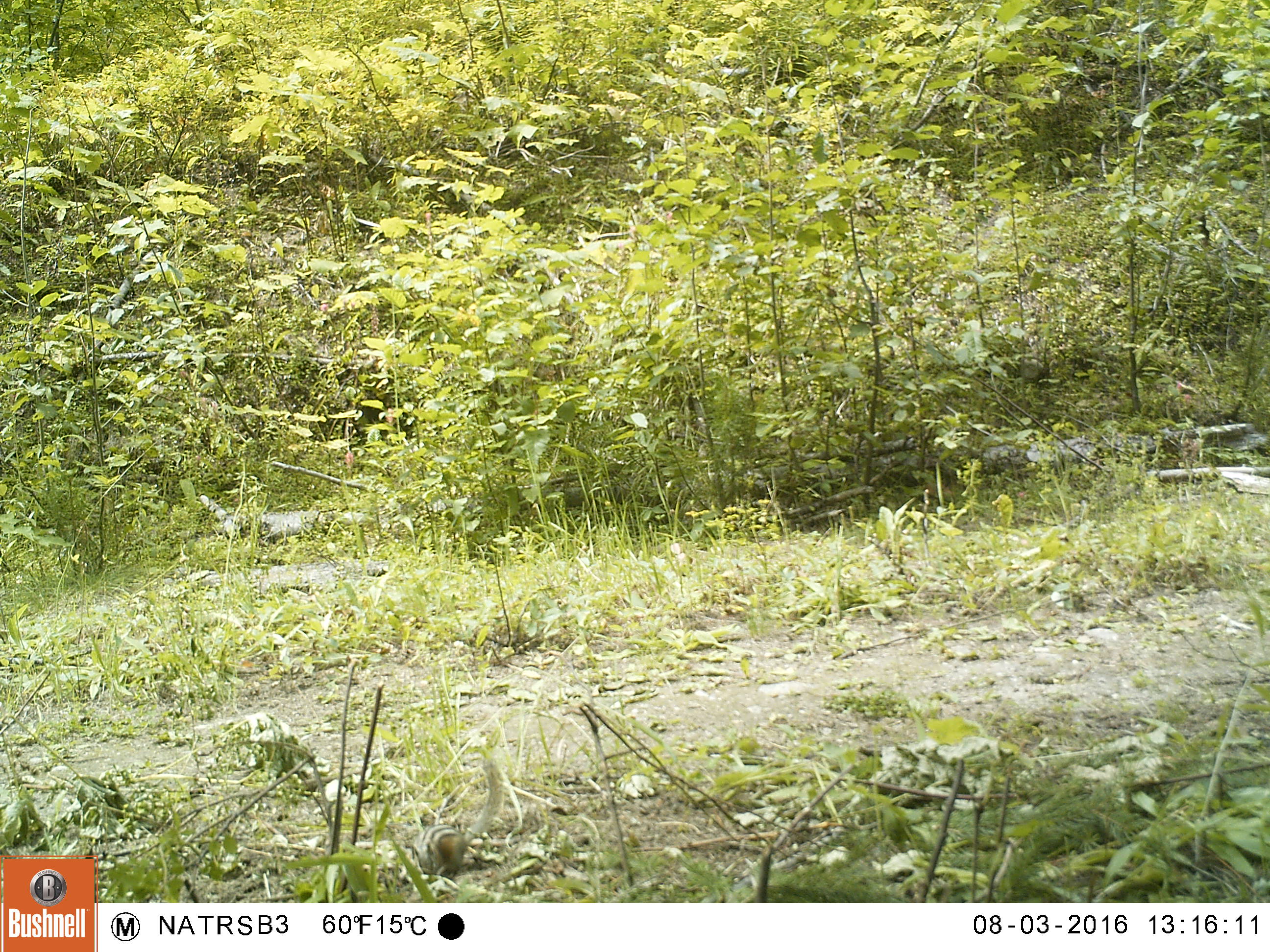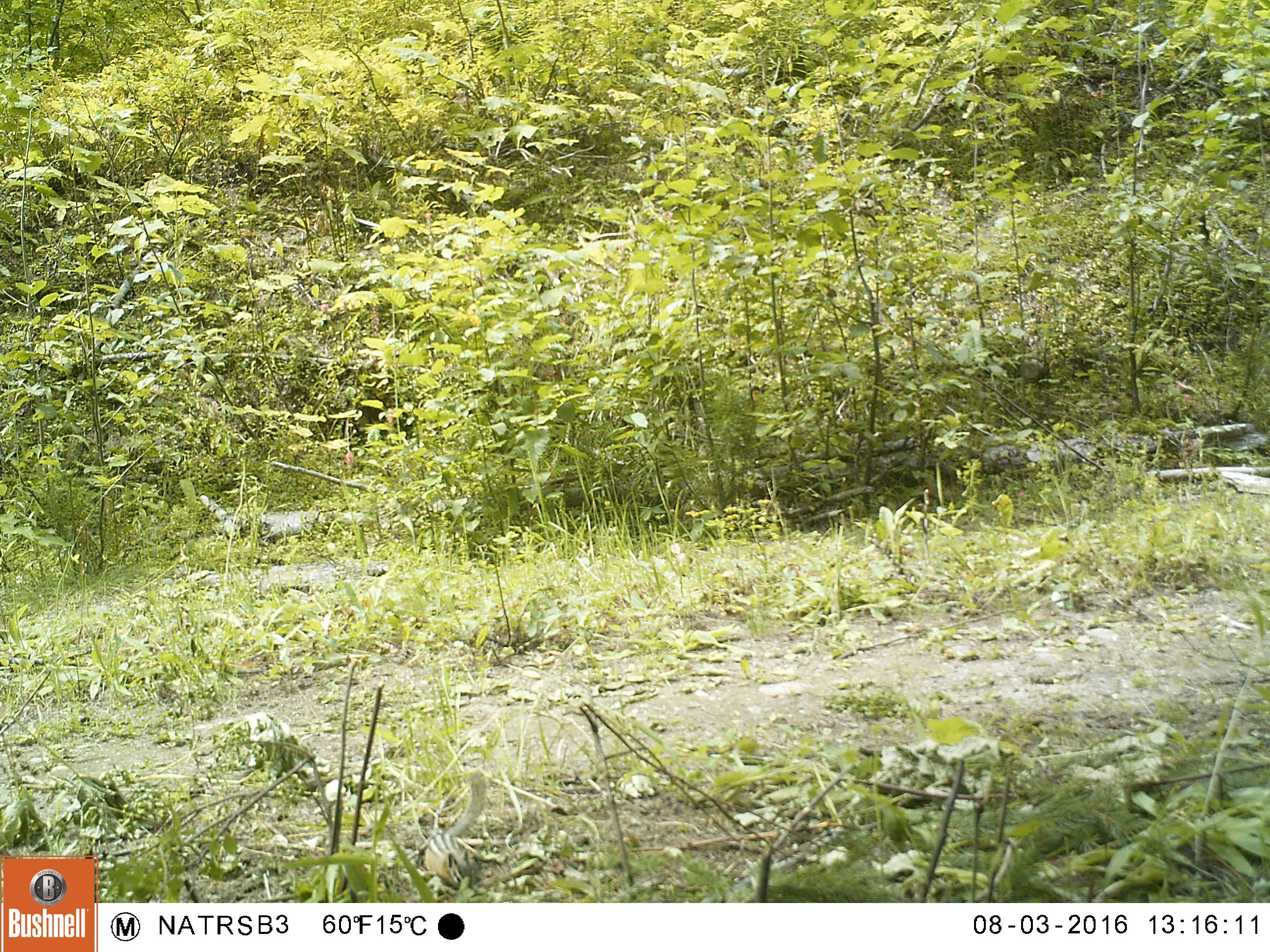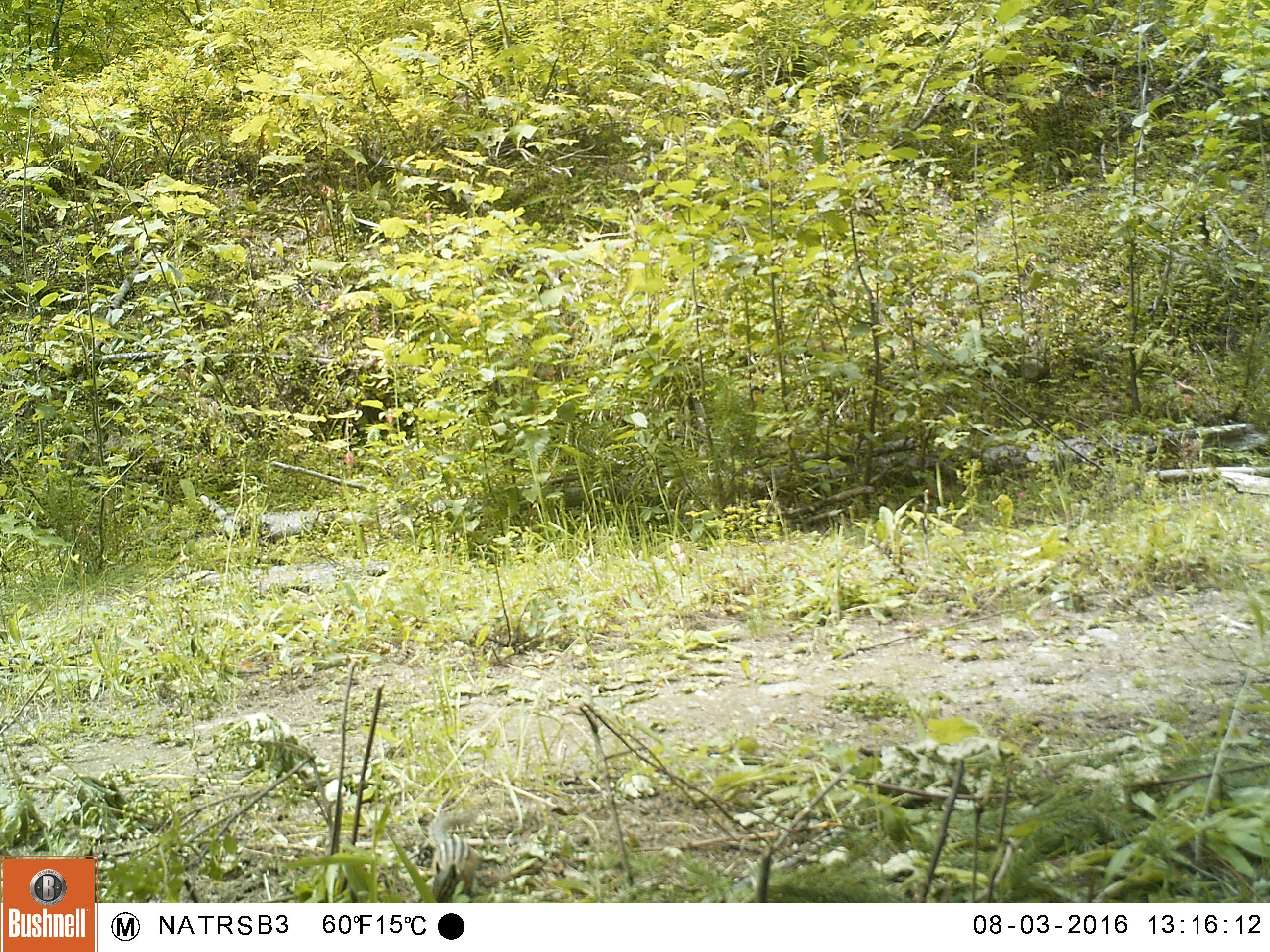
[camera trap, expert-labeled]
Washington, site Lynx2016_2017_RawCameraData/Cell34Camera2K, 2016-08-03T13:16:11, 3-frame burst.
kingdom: Animalia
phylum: Chordata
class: Mammalia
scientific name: Mammalia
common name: small mammal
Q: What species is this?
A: Small mammal (Mammalia).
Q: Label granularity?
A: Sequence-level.